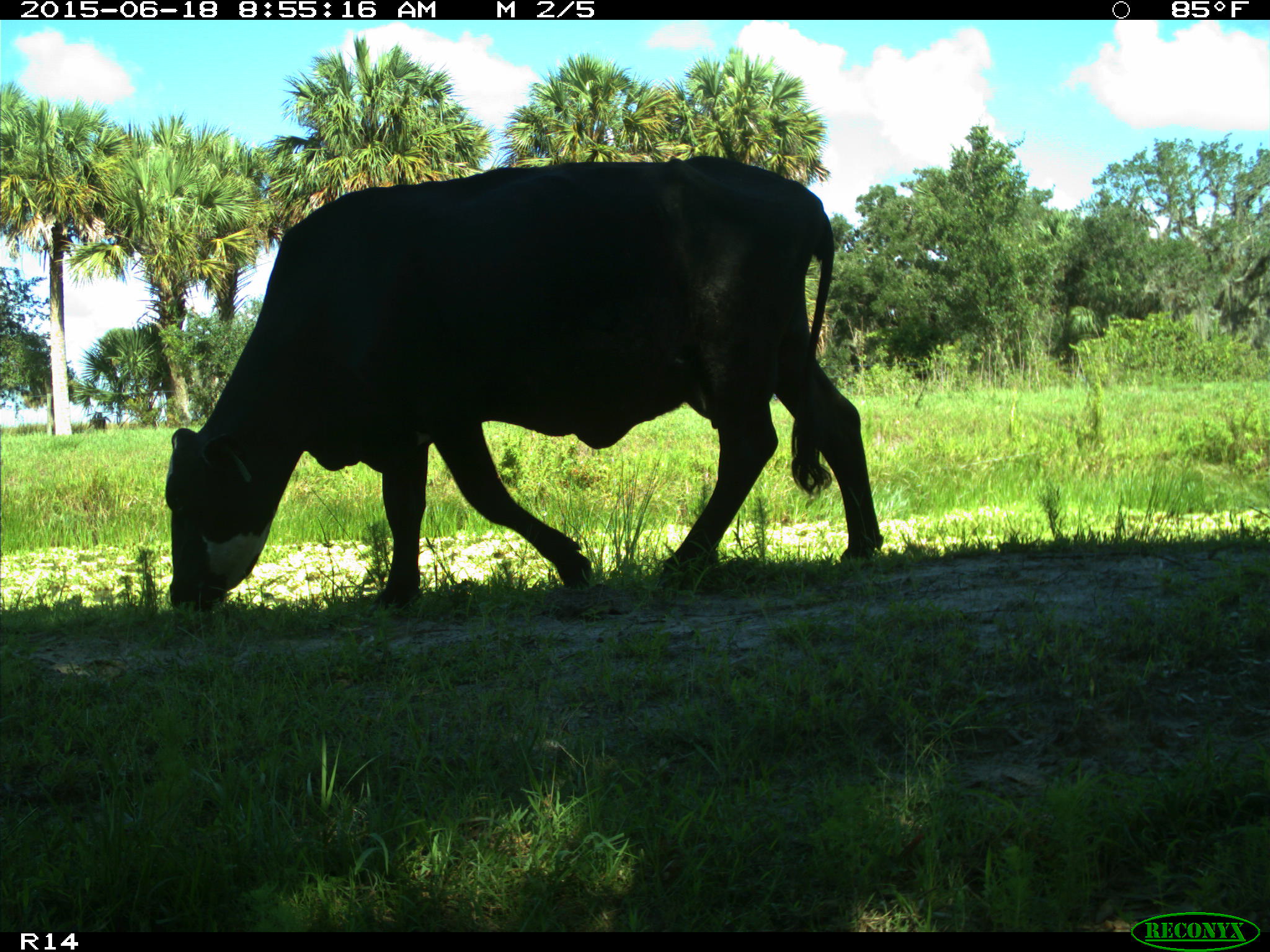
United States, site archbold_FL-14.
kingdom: Animalia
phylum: Chordata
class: Mammalia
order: Artiodactyla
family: Bovidae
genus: Bos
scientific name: Bos taurus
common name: domestic cow